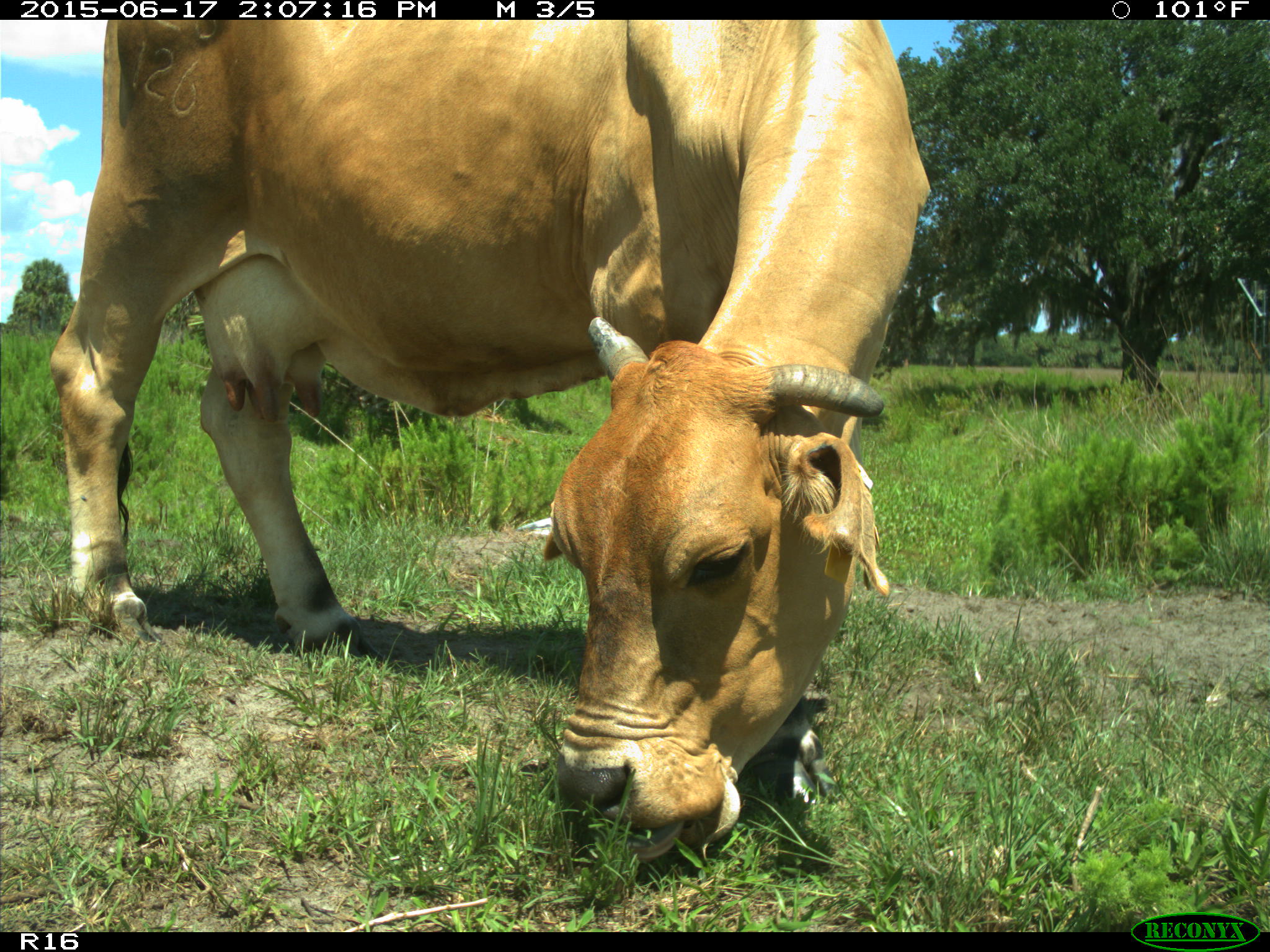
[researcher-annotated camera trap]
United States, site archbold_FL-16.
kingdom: Animalia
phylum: Chordata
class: Mammalia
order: Artiodactyla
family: Bovidae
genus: Bos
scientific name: Bos taurus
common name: domestic cow